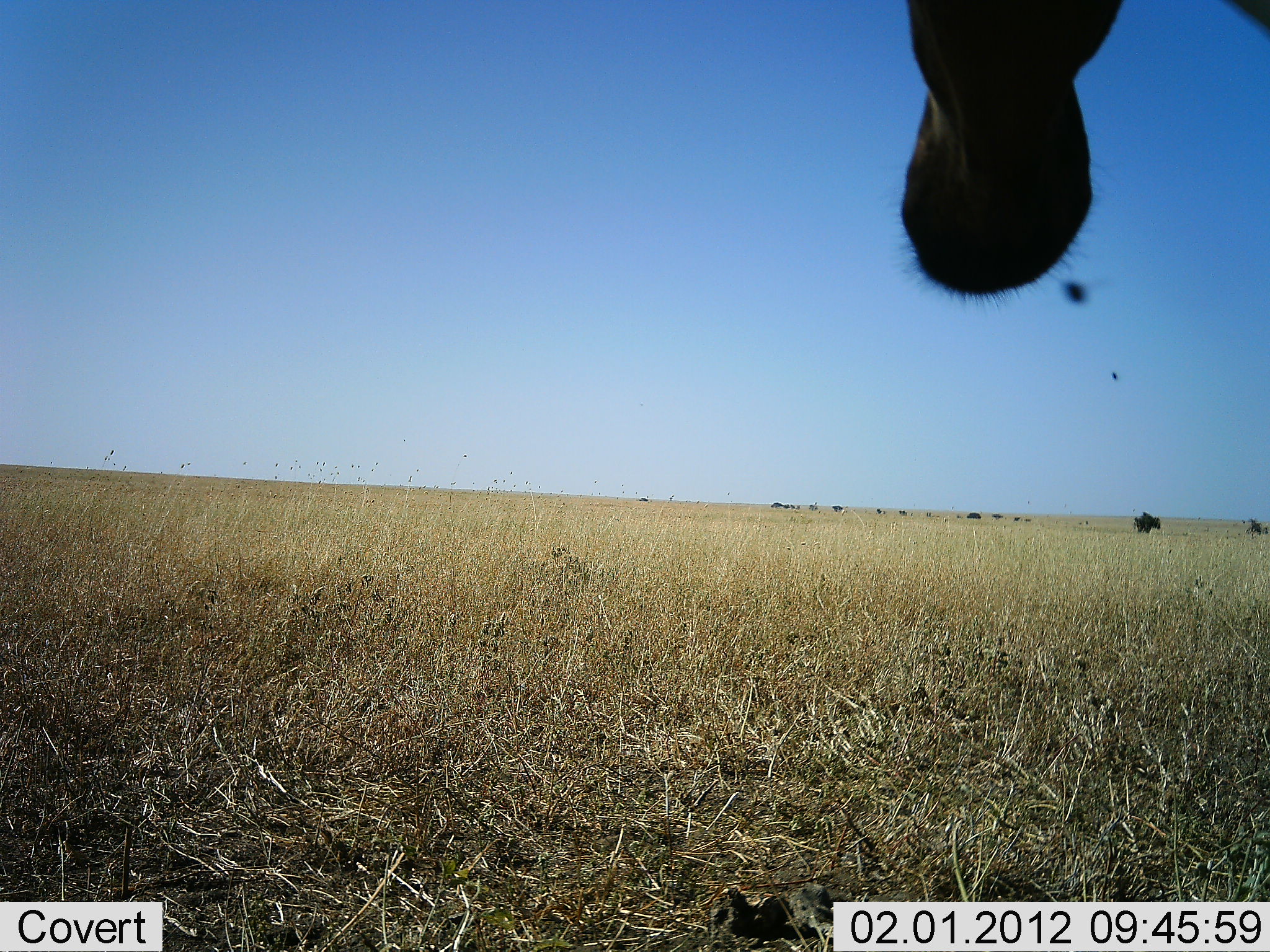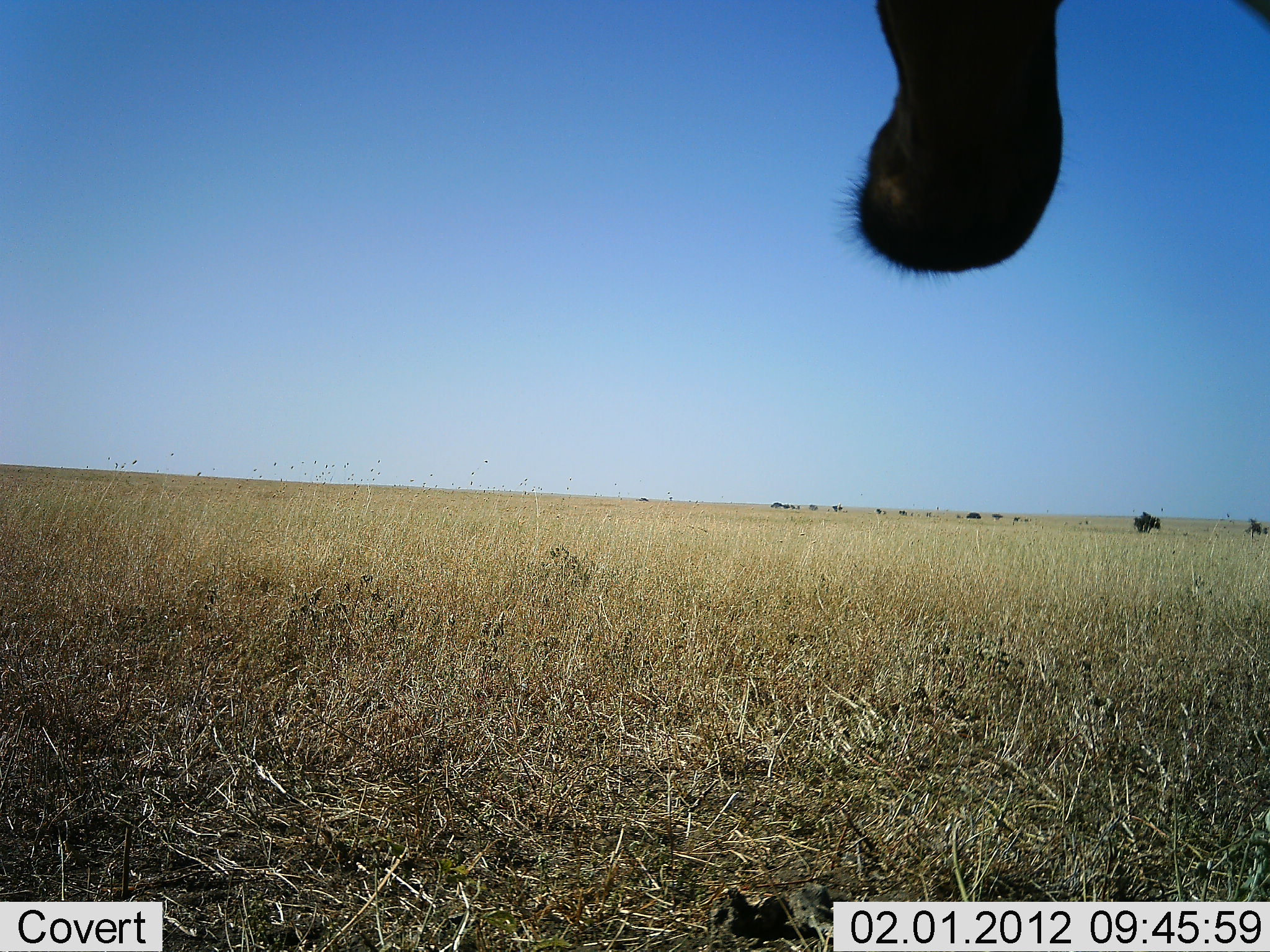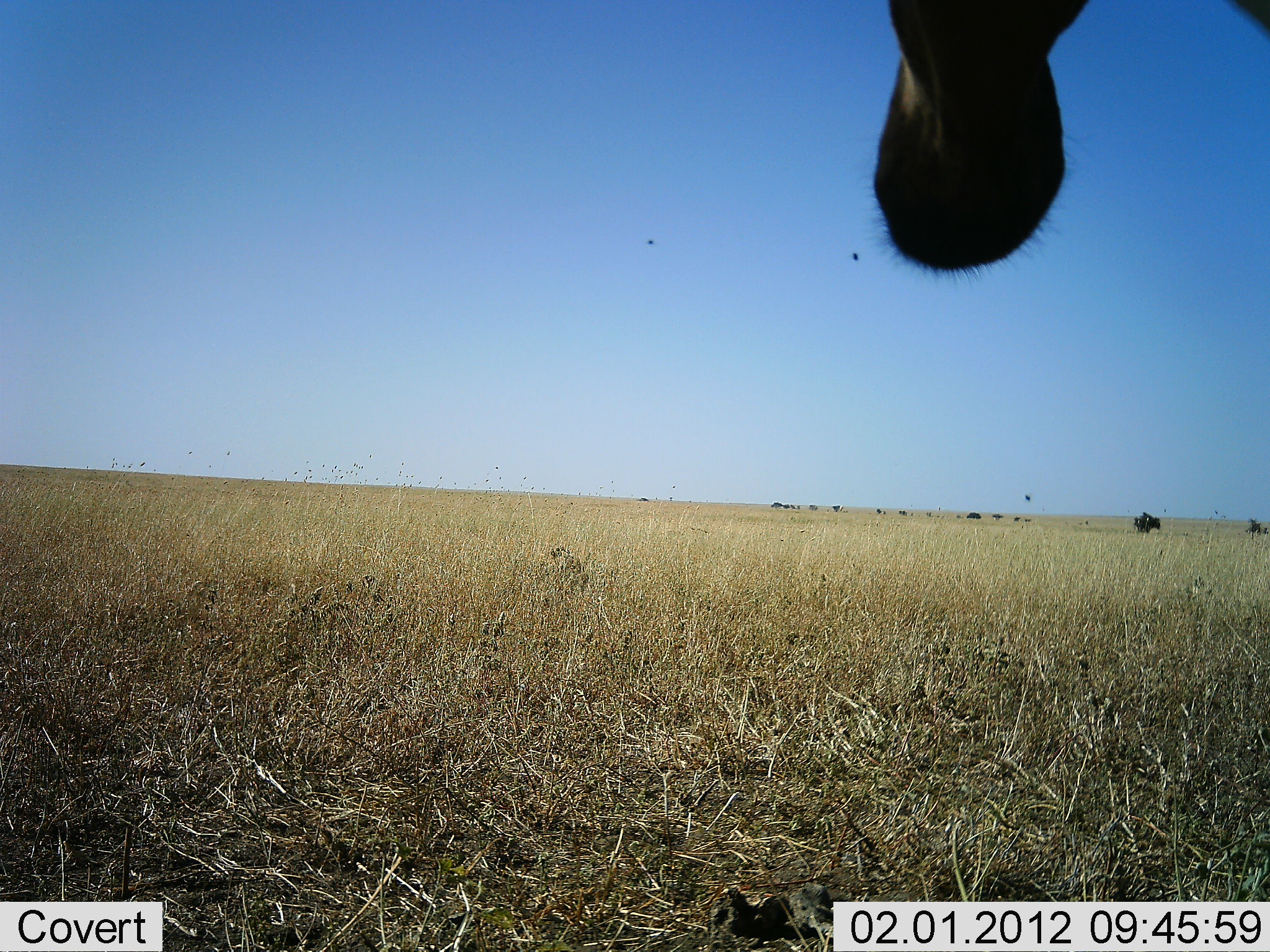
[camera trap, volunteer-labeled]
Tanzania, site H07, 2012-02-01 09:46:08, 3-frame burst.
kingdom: Animalia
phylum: Chordata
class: Mammalia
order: Artiodactyla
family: Bovidae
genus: Alcelaphus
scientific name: Alcelaphus buselaphus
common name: hartebeest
Hartebeest (Alcelaphus buselaphus), count 1. Behavior (volunteer vote fractions): standing 100%, resting 0%, moving 0%, interacting 0%. Young present (vote fraction): 0%. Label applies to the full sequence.